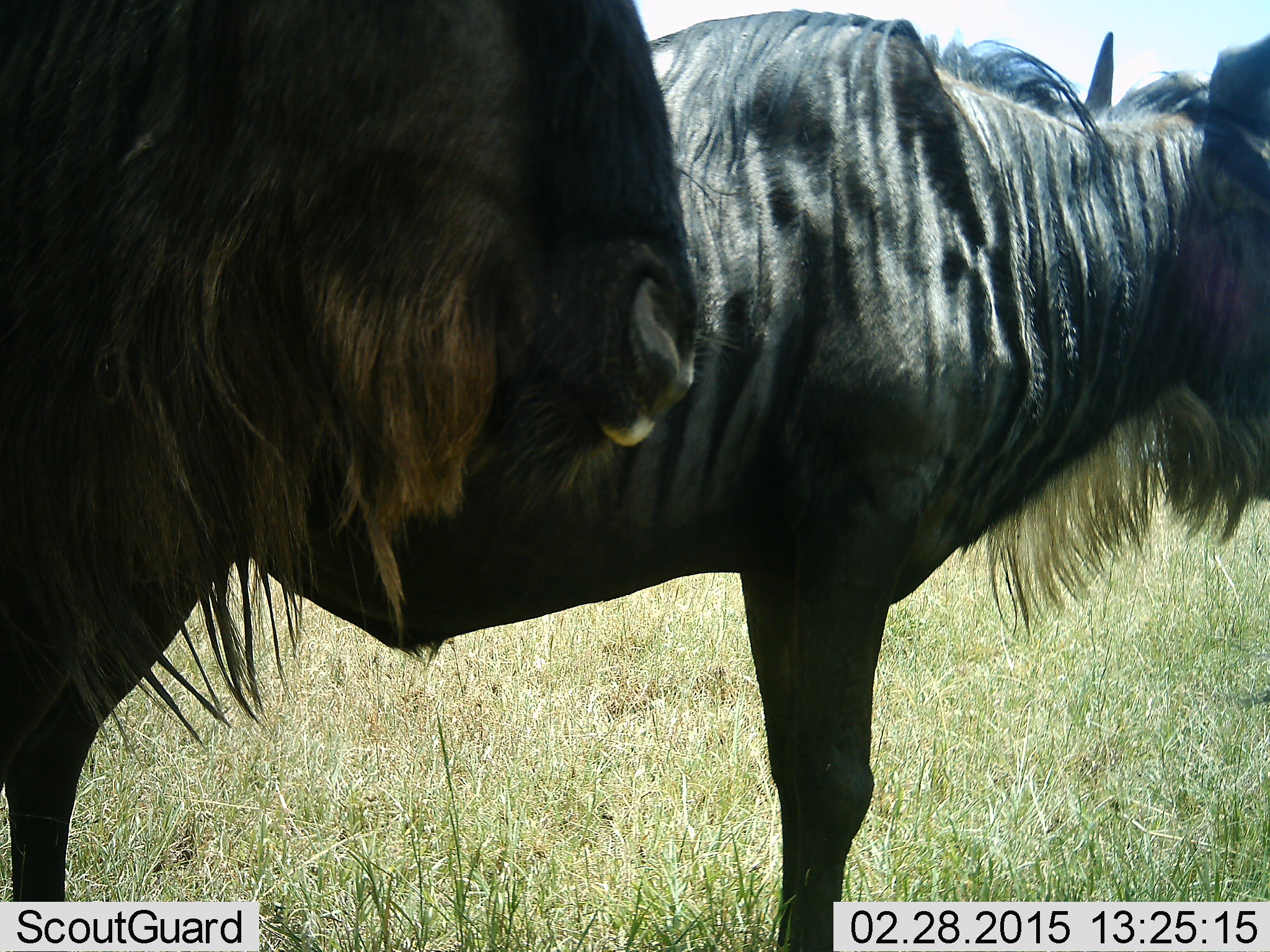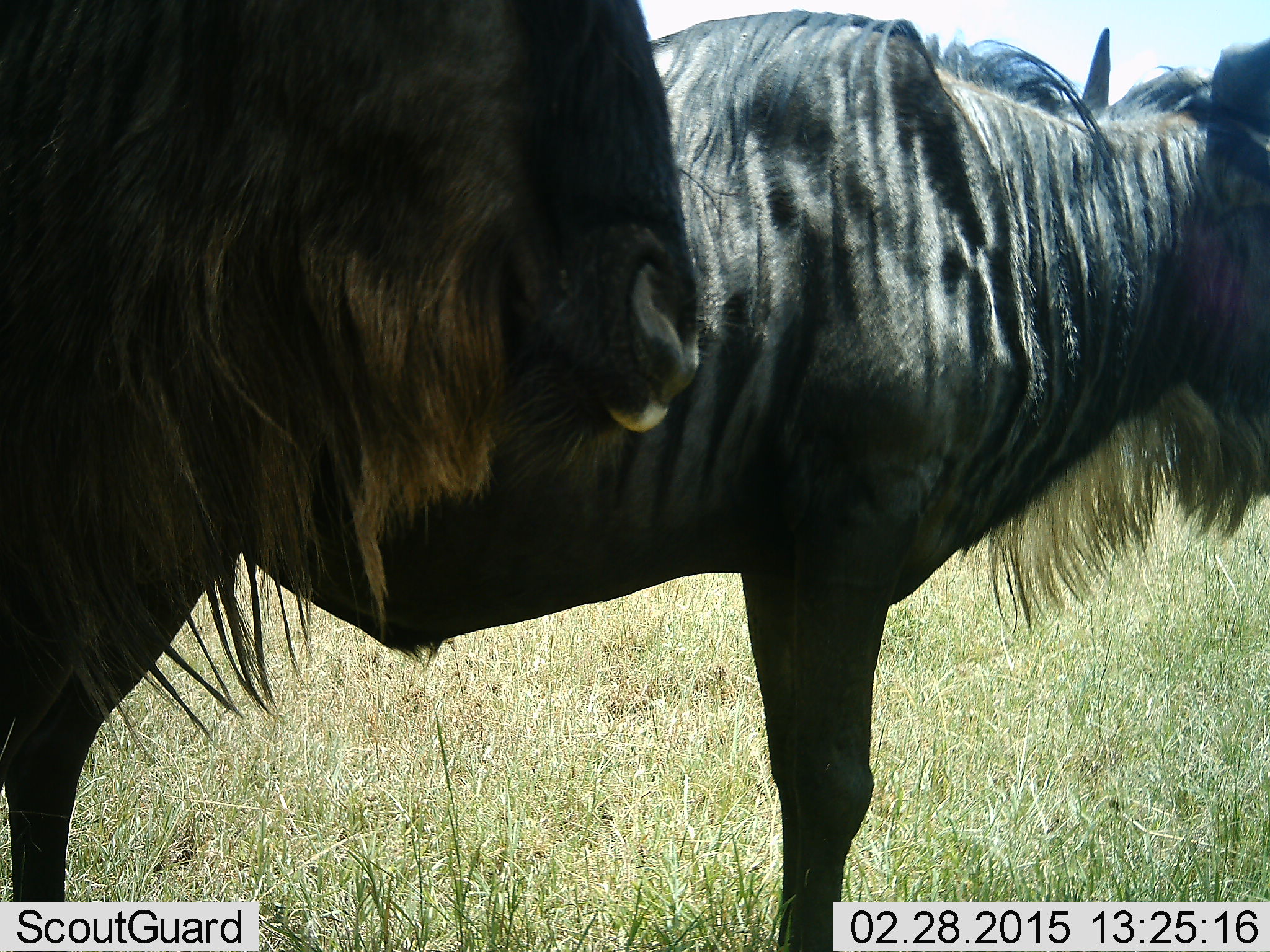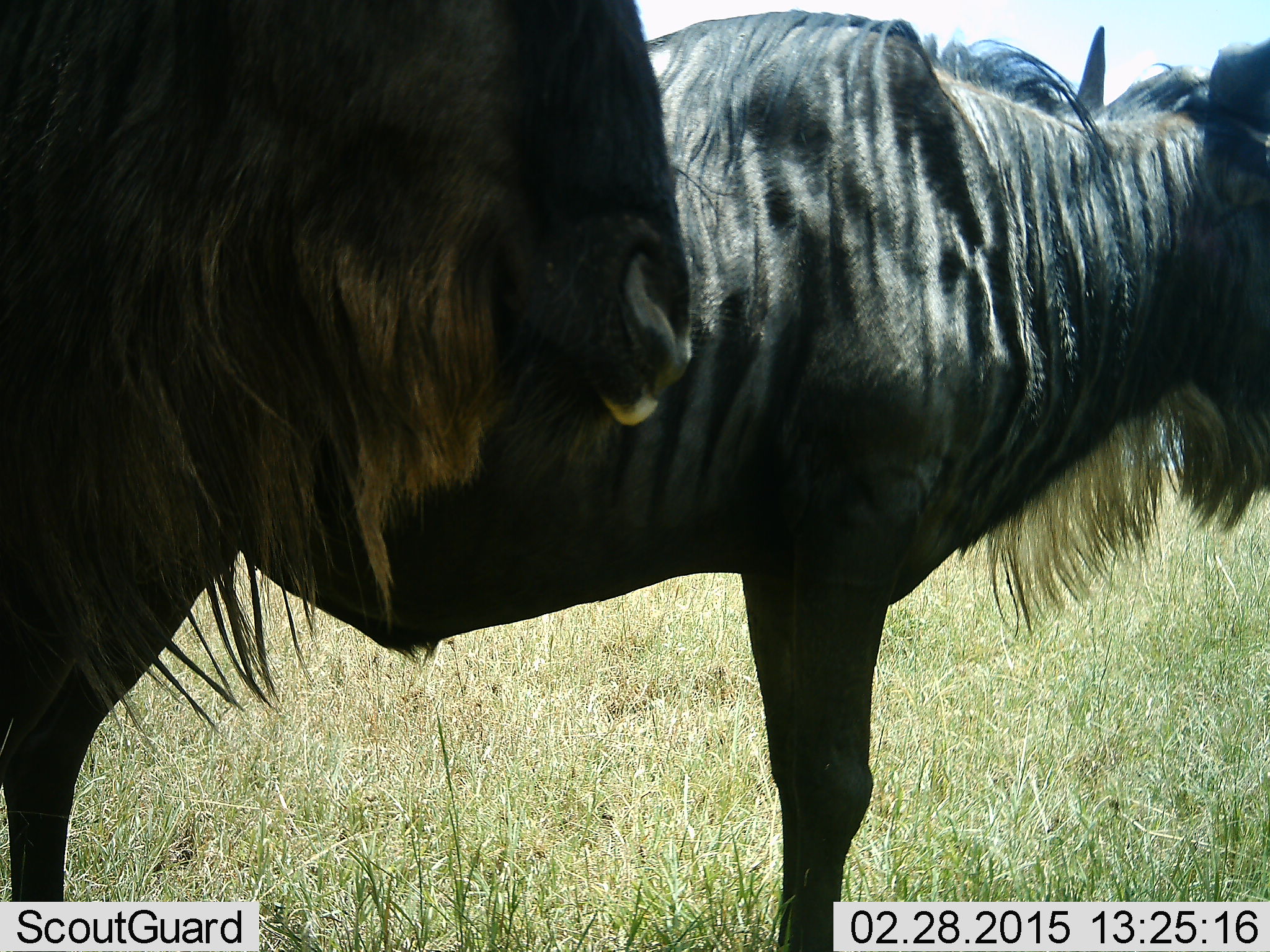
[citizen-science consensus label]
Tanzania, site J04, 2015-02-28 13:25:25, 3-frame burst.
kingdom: Animalia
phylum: Chordata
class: Mammalia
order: Artiodactyla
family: Bovidae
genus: Connochaetes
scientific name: Connochaetes taurinus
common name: blue wildebeest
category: wildebeest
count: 2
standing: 100%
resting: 0%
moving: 0%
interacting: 0%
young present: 0%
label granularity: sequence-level